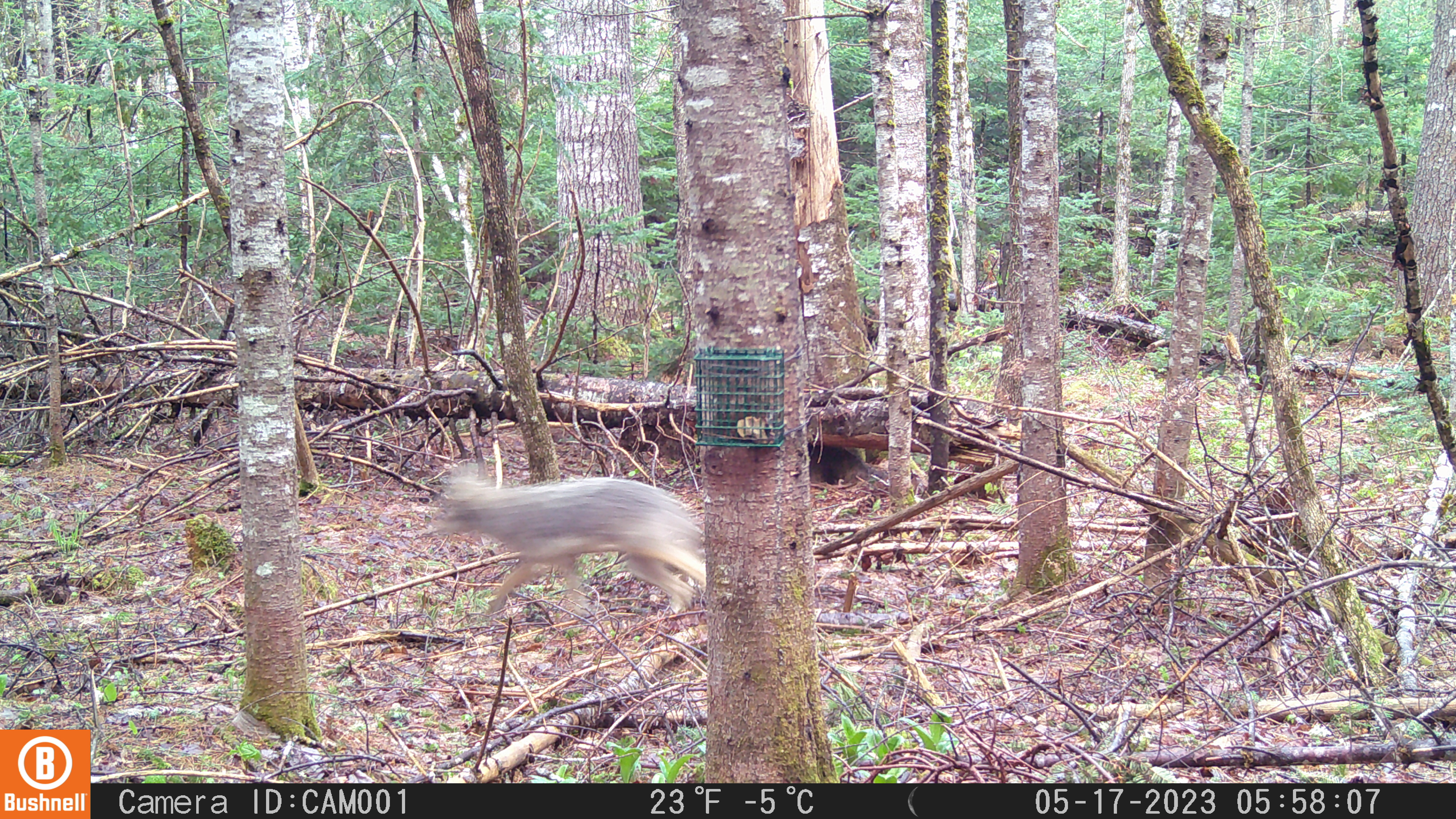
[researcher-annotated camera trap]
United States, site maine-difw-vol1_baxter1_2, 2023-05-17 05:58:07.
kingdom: Animalia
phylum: Chordata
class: Mammalia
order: Carnivora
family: Canidae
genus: Canis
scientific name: Canis latrans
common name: coyote